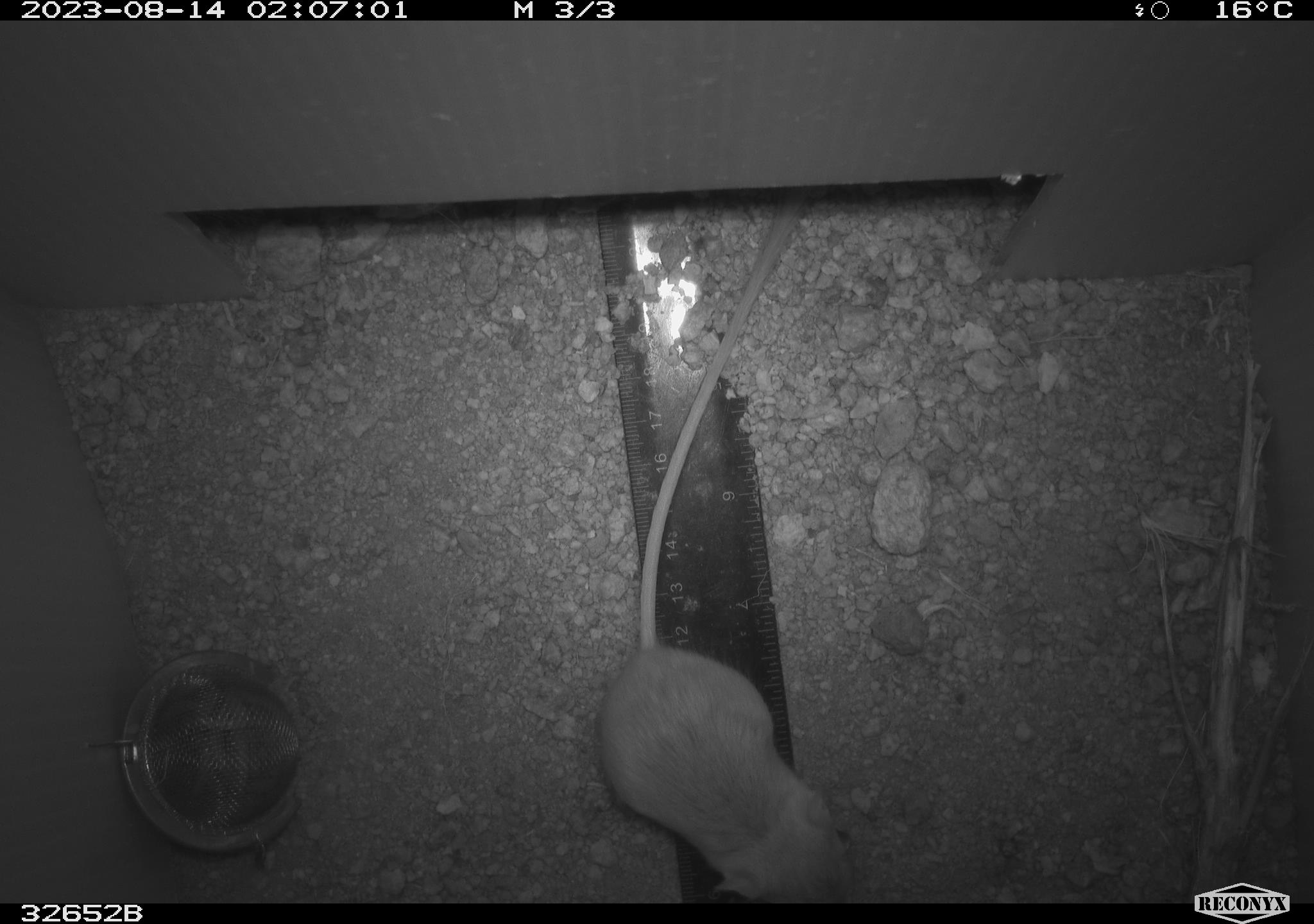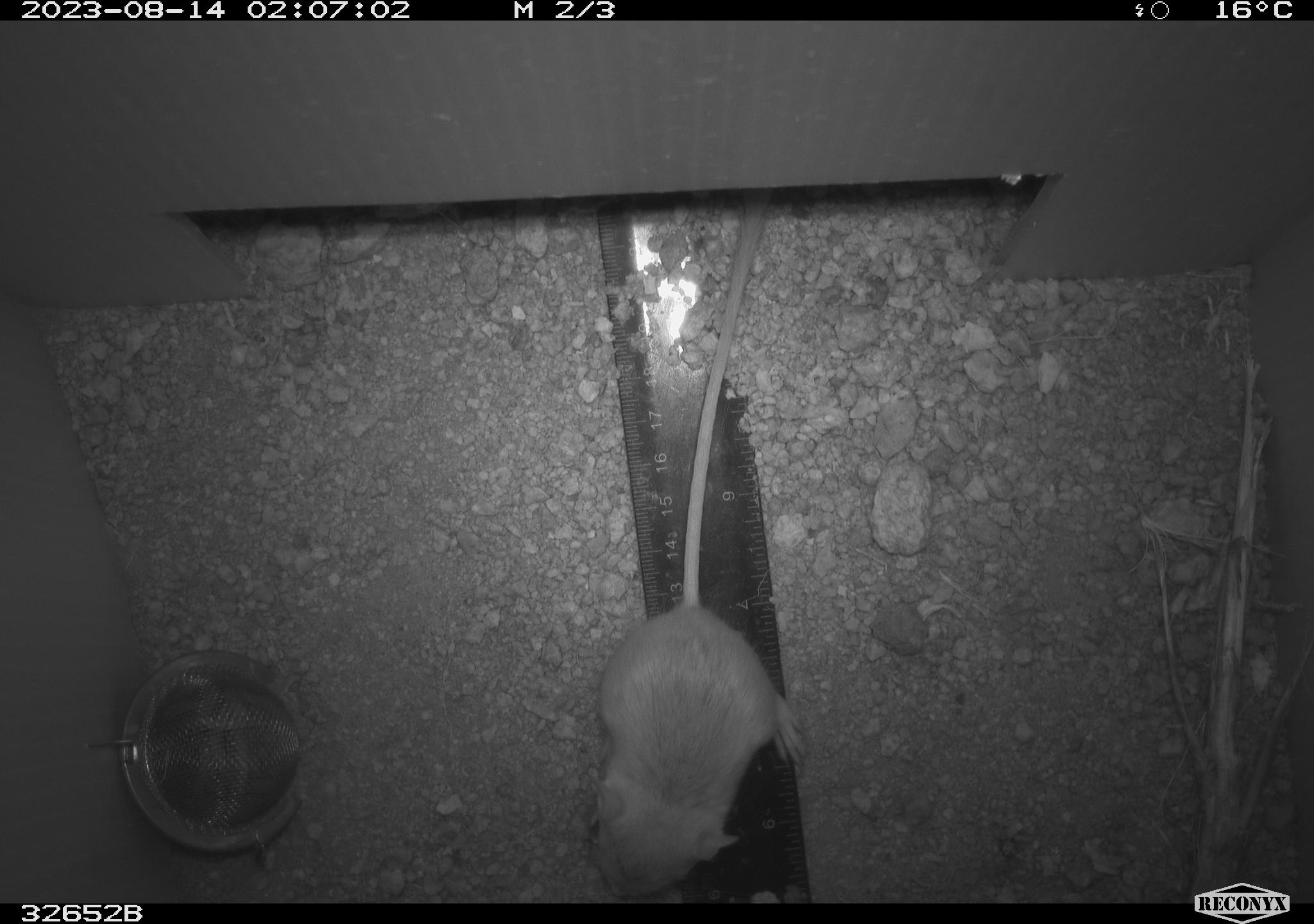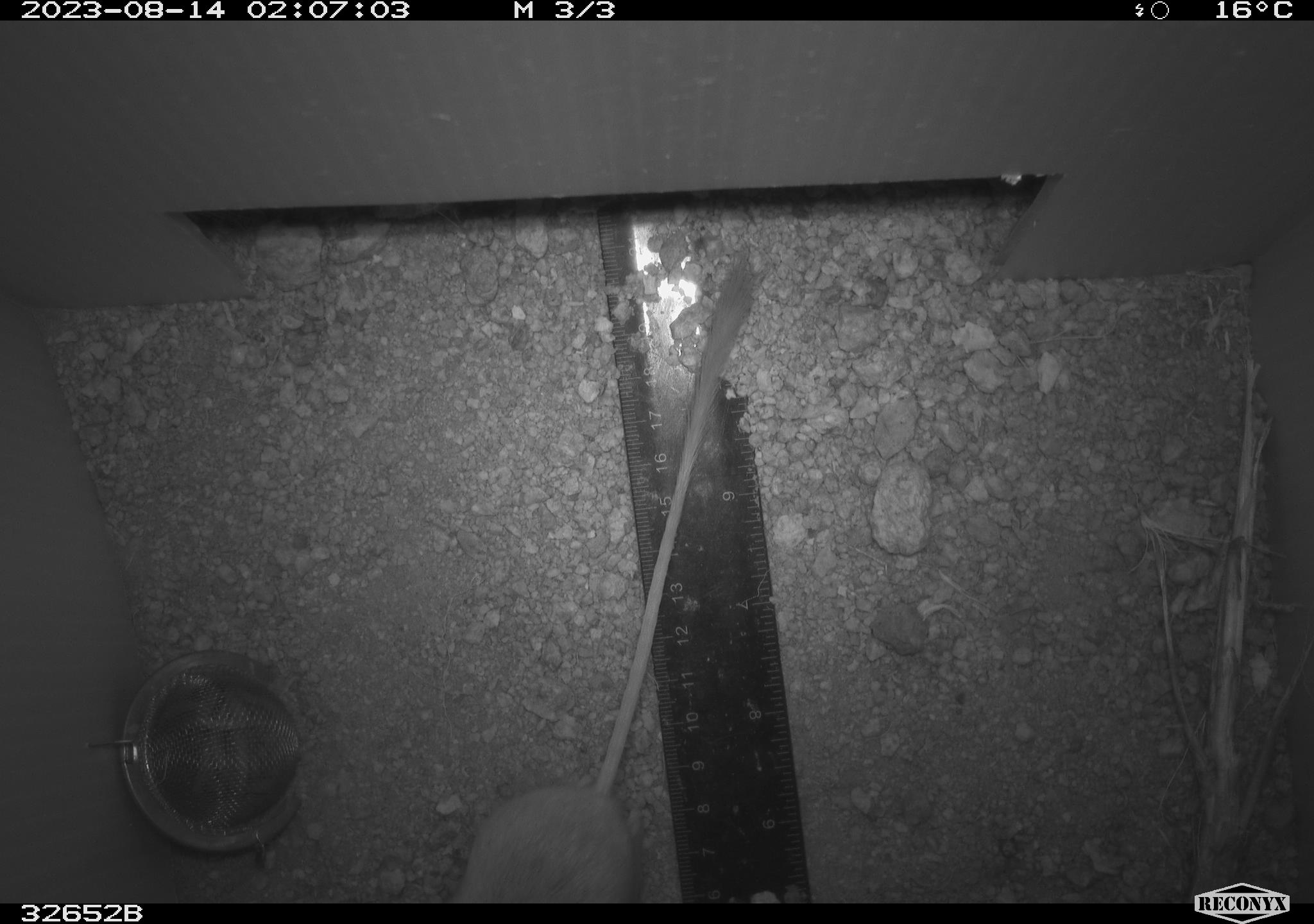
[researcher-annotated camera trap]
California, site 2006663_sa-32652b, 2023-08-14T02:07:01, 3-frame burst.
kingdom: Animalia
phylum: Chordata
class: Mammalia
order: Rodentia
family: Heteromyidae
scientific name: Heteromyidae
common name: kangaroo rats and pocket mice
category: heteromyidae family